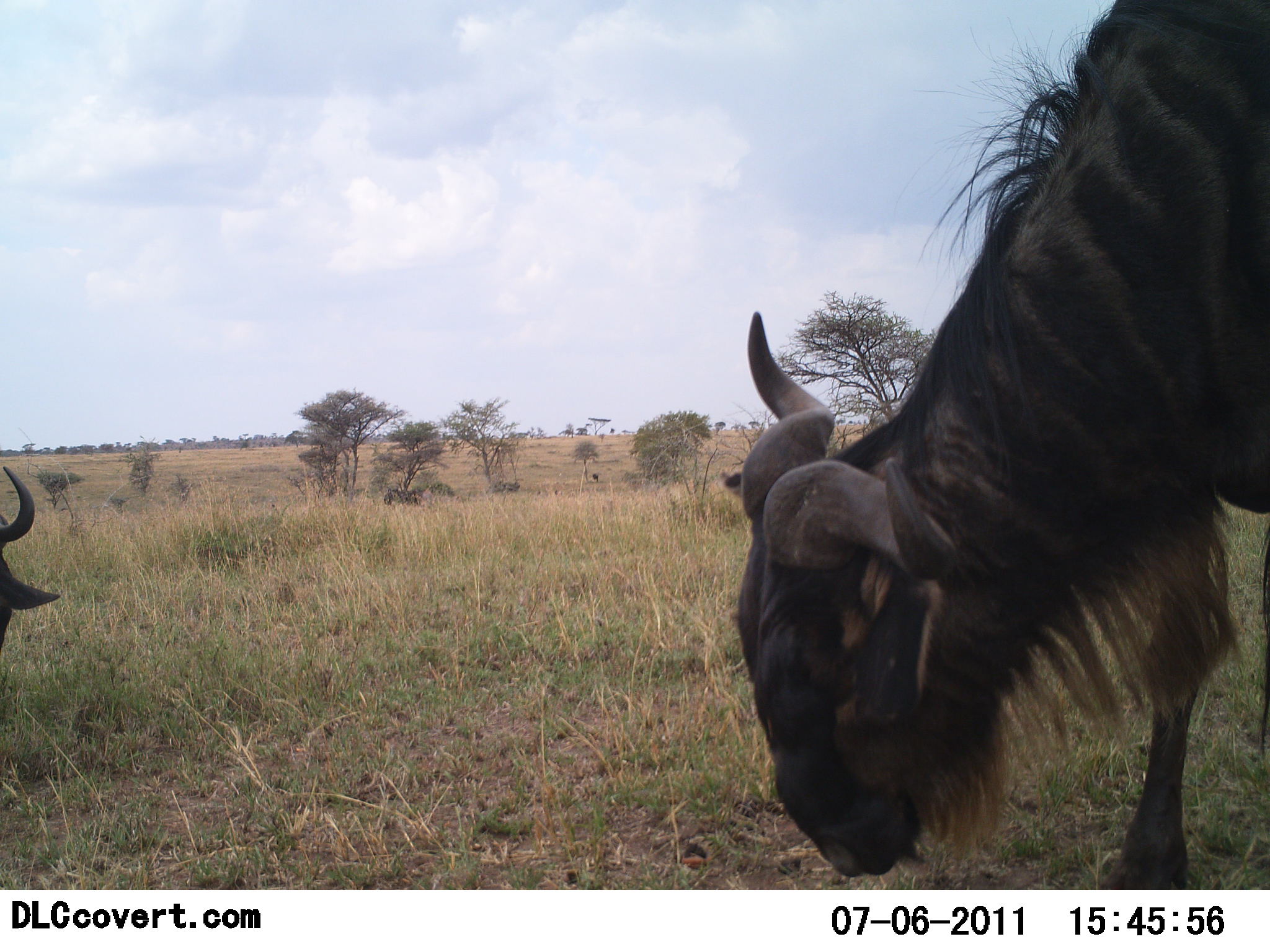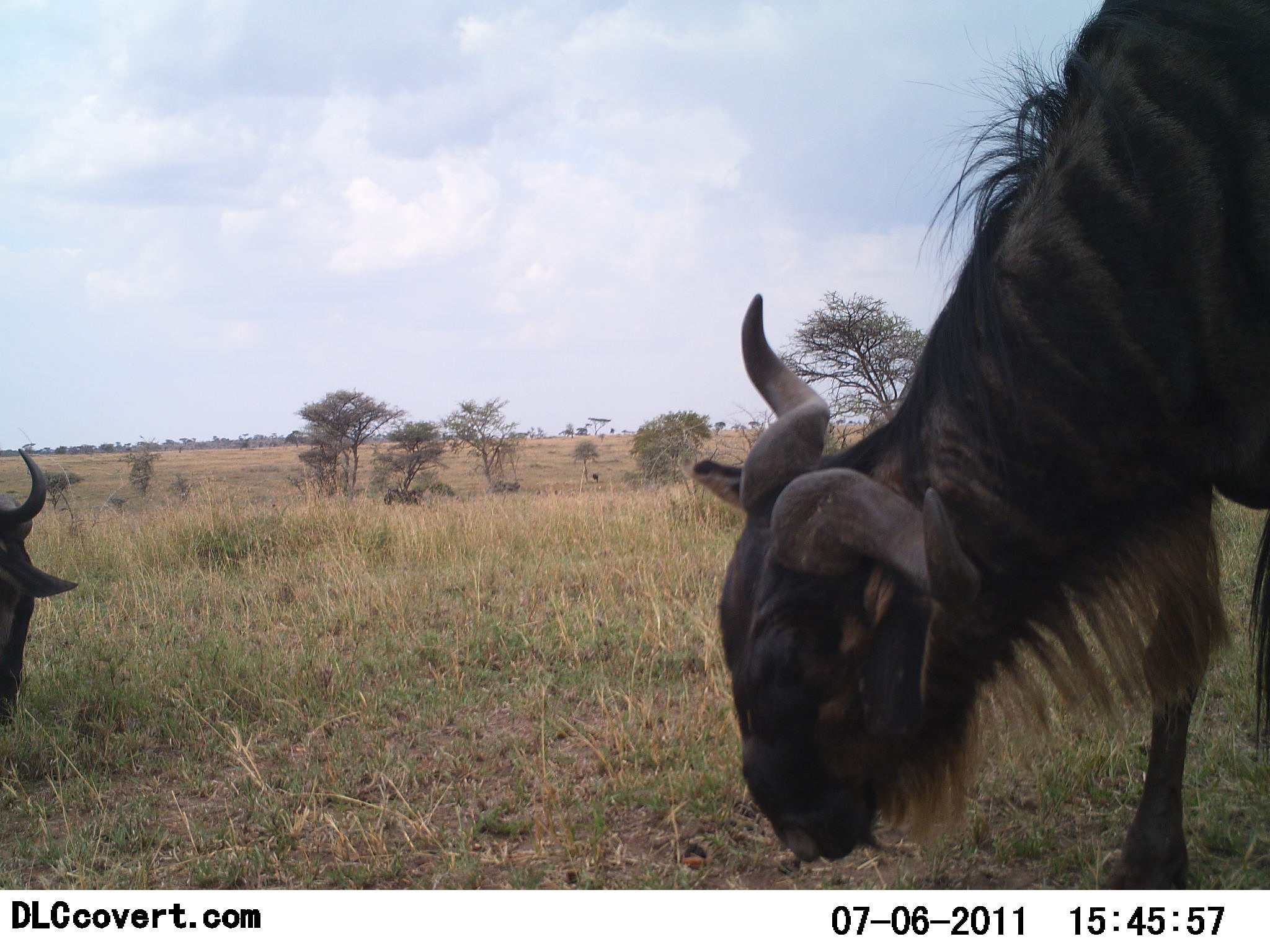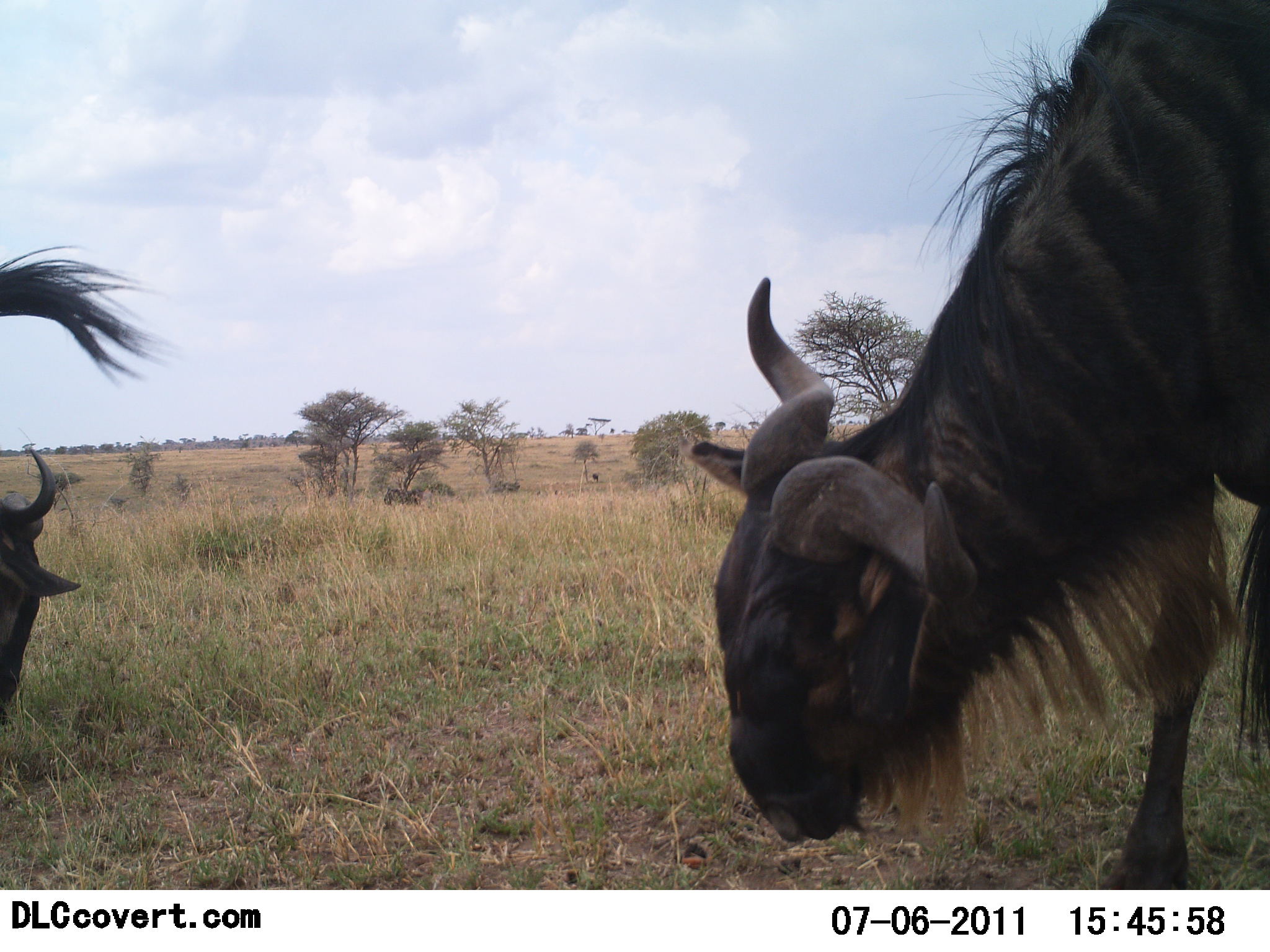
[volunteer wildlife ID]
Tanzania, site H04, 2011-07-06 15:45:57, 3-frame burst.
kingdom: Animalia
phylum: Chordata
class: Mammalia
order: Artiodactyla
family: Bovidae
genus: Connochaetes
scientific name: Connochaetes taurinus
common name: blue wildebeest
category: wildebeest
Wildebeest (blue wildebeest) (Connochaetes taurinus), count 2. Behavior (volunteer vote fractions): standing 9%, resting 0%, moving 0%, interacting 0%. Young present (vote fraction): 0%. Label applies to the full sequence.